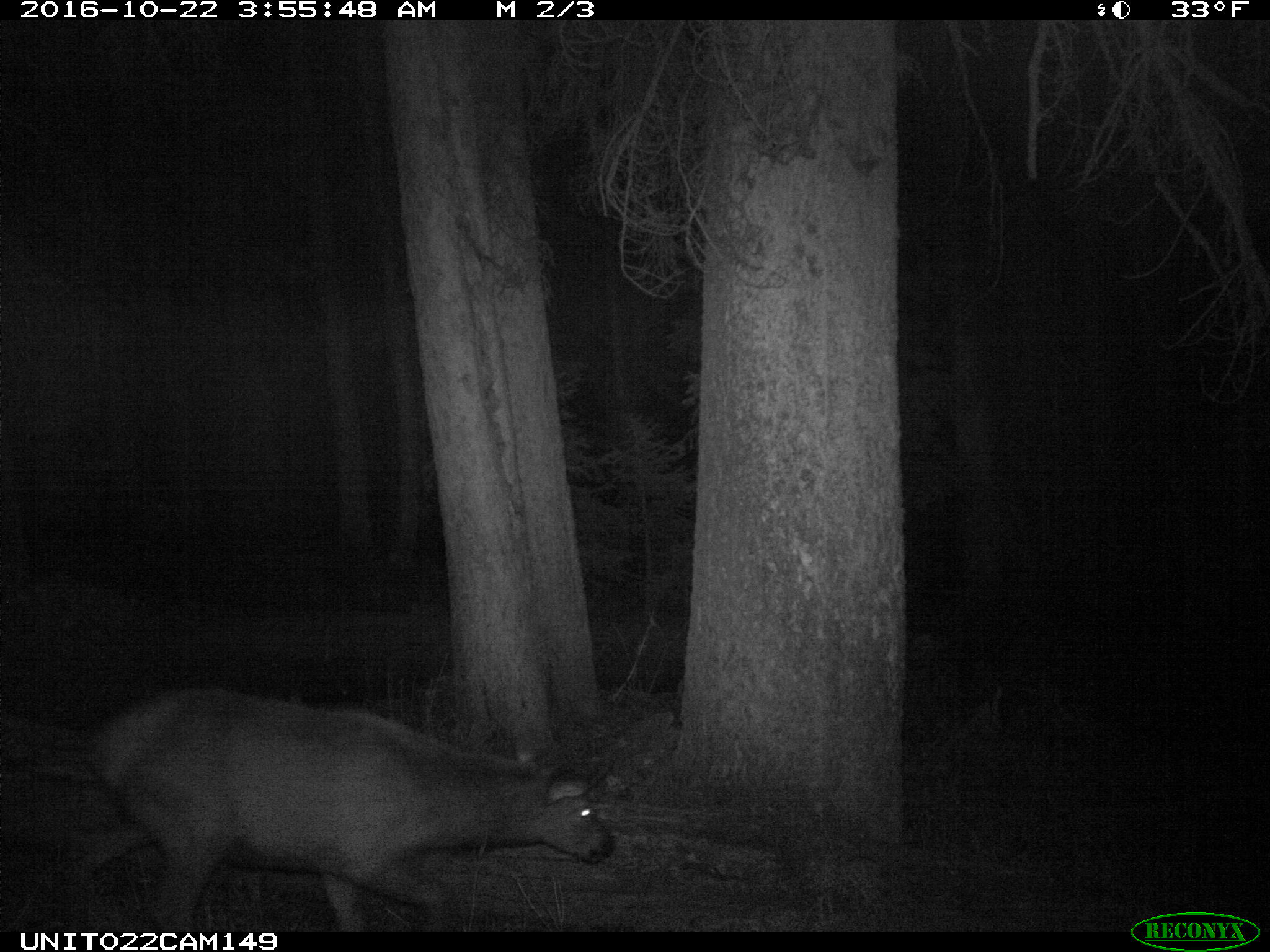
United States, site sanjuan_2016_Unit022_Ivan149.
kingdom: Animalia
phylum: Chordata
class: Mammalia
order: Artiodactyla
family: Cervidae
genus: Cervus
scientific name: Cervus elaphus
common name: red deer